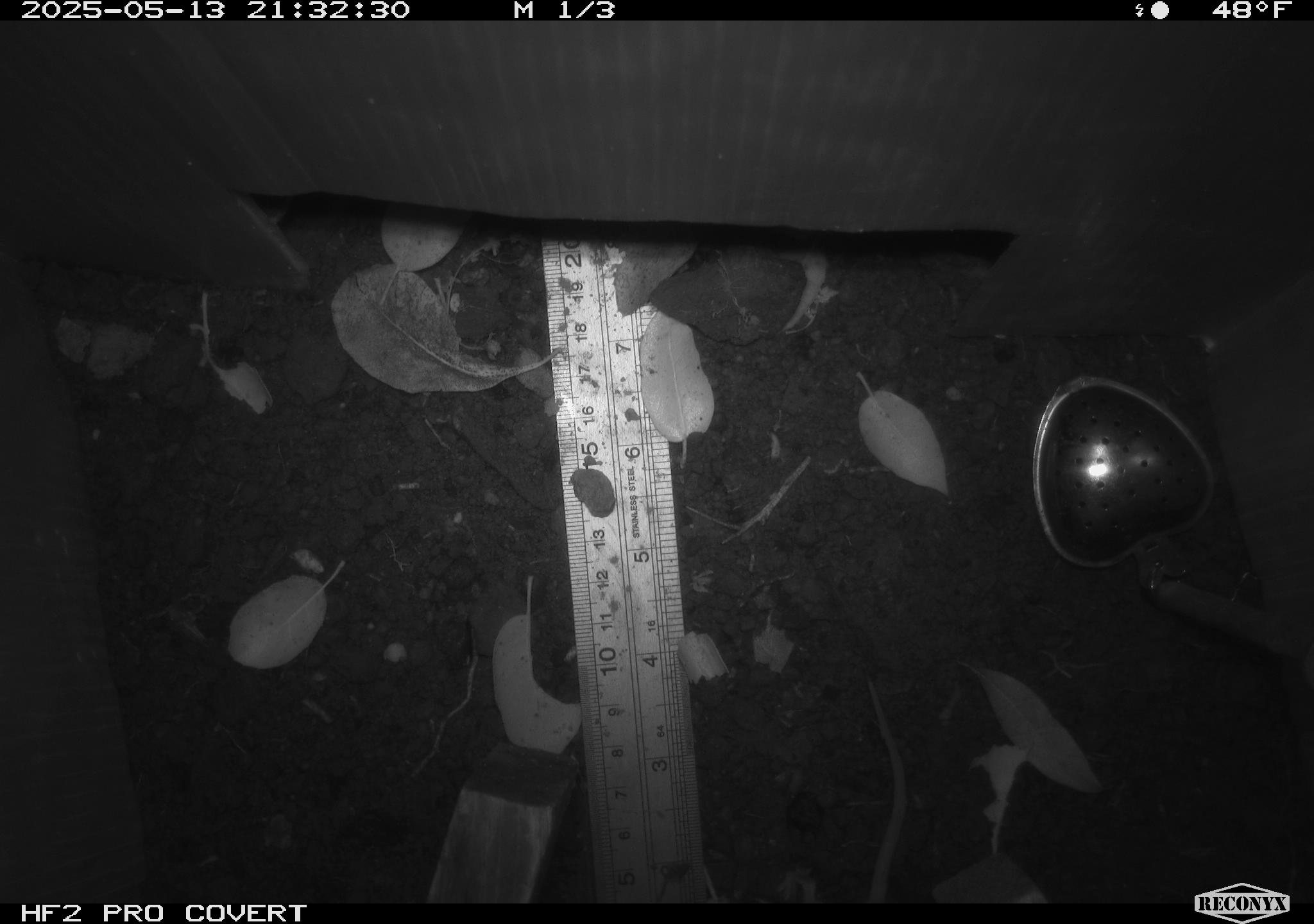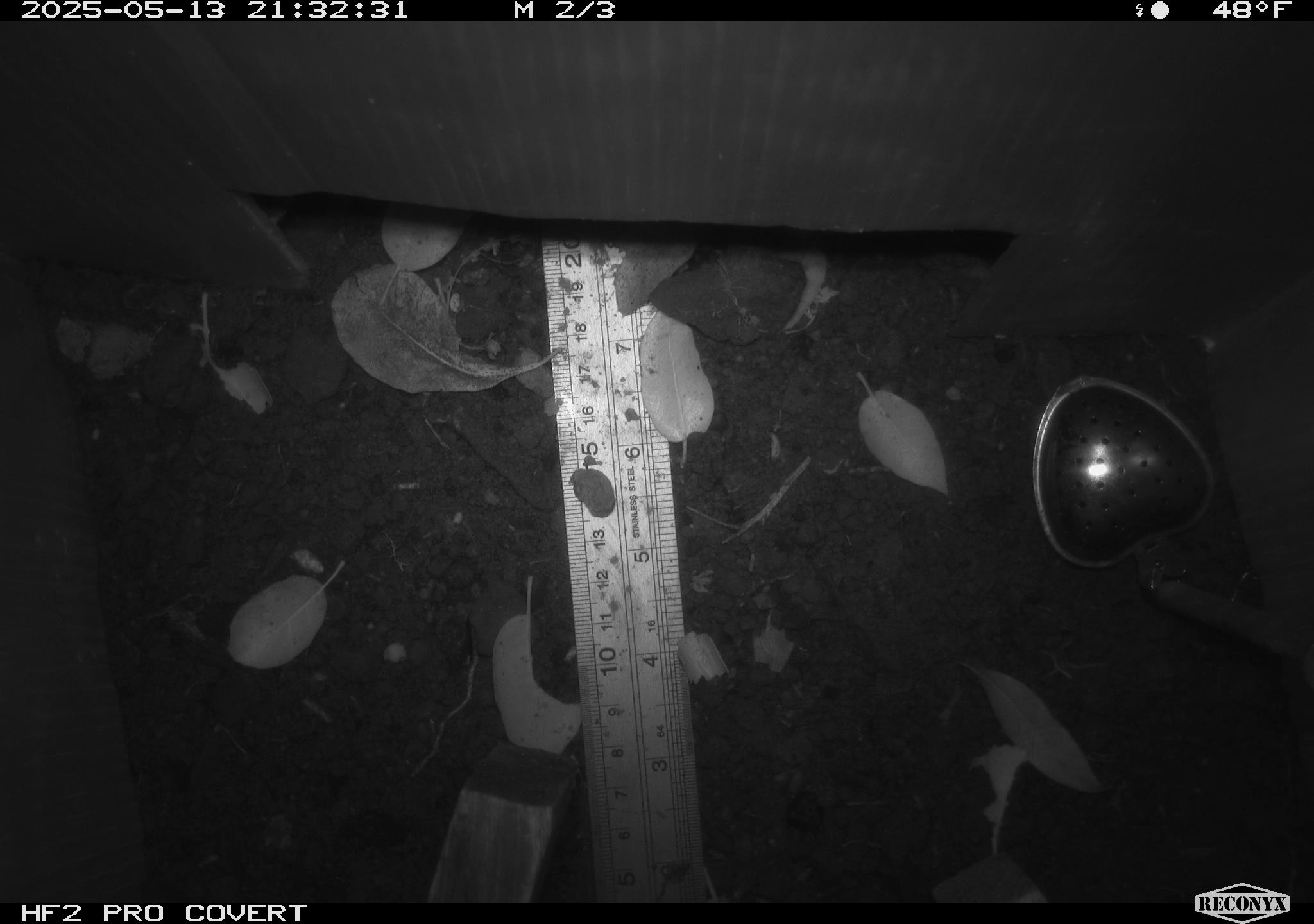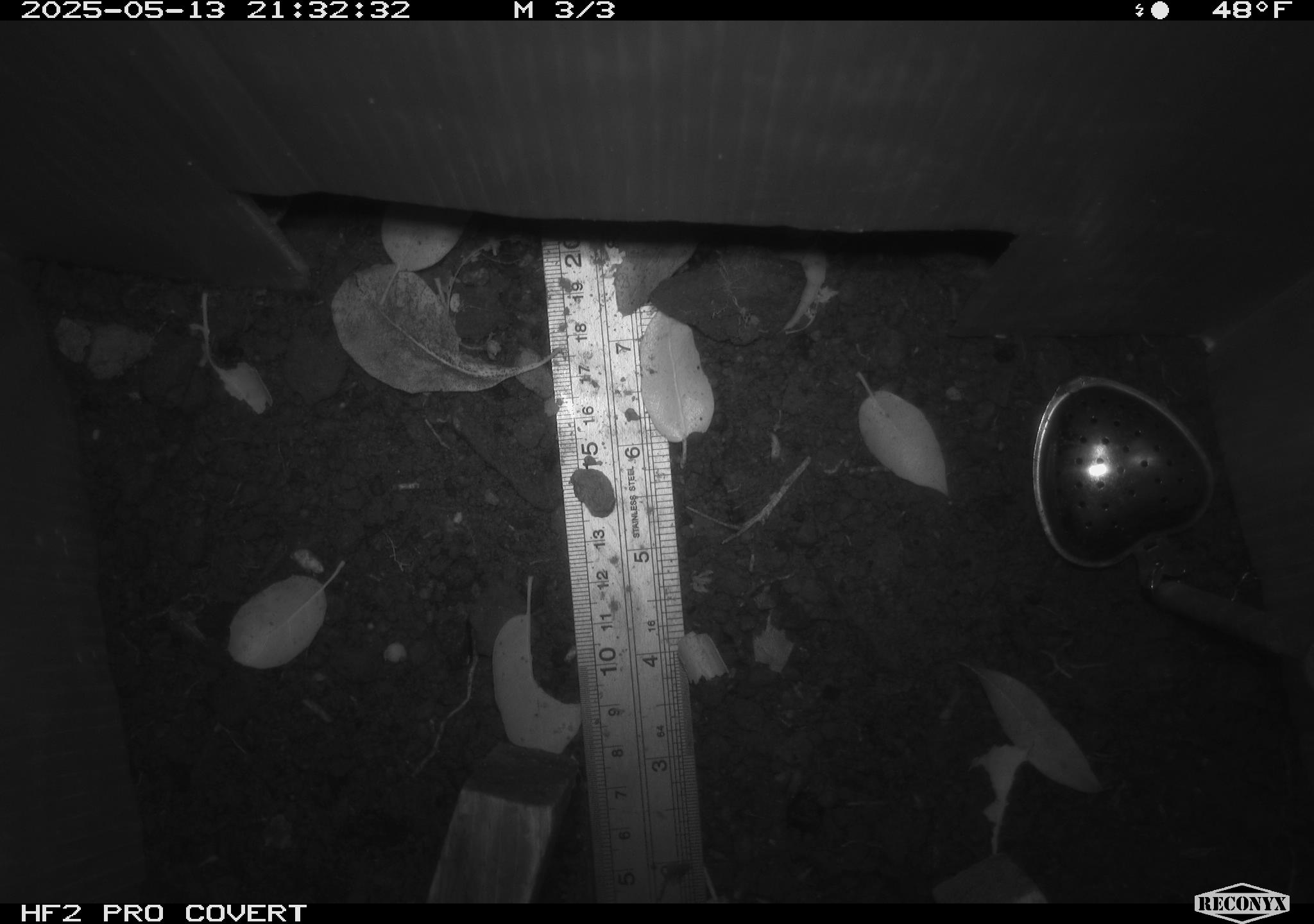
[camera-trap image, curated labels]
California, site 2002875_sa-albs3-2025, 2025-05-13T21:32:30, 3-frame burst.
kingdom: Animalia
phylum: Chordata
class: Mammalia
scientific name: Mammalia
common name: small mammal